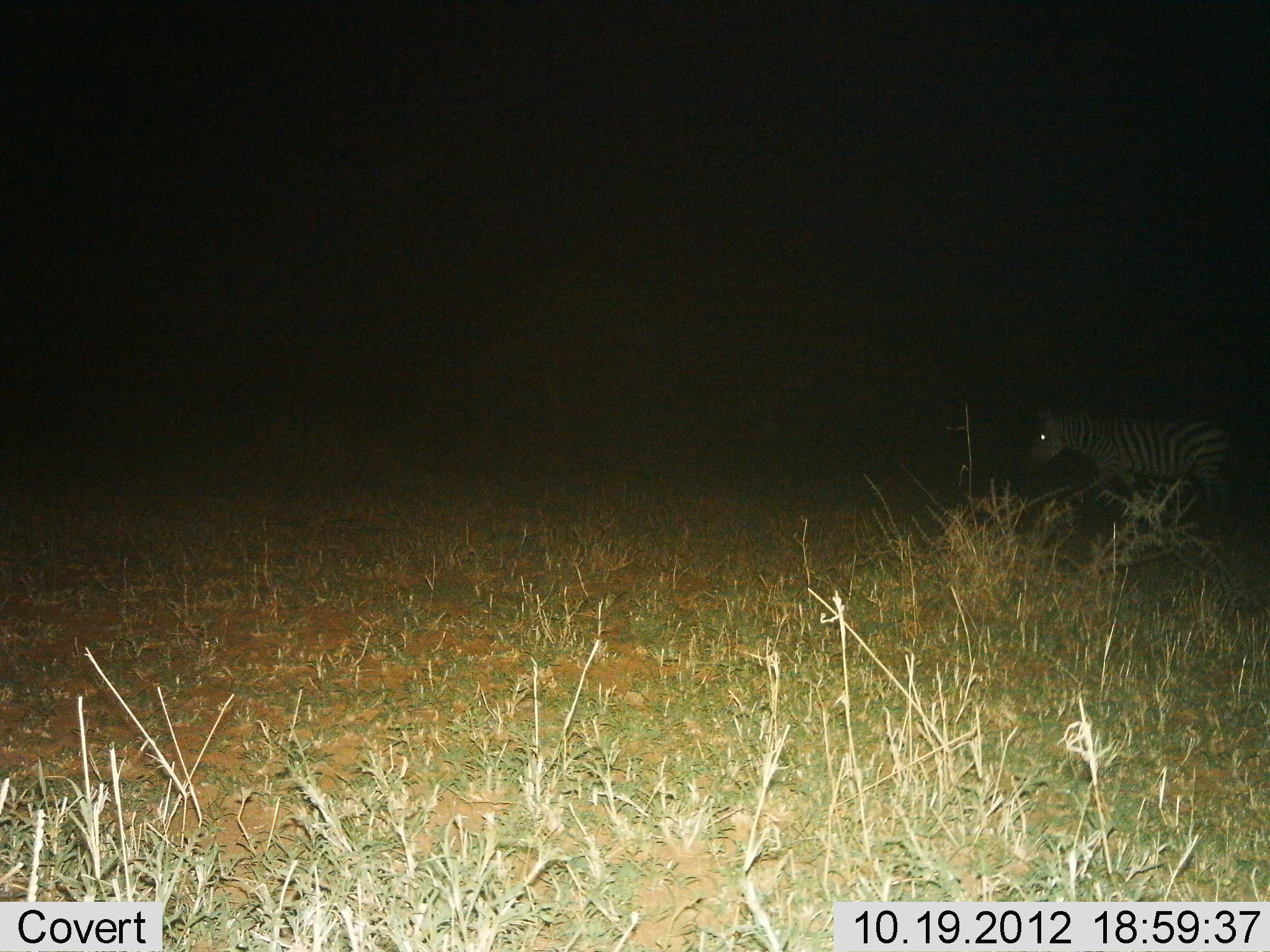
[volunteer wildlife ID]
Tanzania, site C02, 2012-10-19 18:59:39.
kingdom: Animalia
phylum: Chordata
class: Mammalia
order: Perissodactyla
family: Equidae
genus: Equus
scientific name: Equus quagga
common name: plains zebra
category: zebra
Zebra (plains zebra) (Equus quagga), count 1. Behavior (volunteer vote fractions): standing 10%, resting 0%, moving 90%, interacting 0%. Young present (vote fraction): 0%. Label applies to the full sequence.